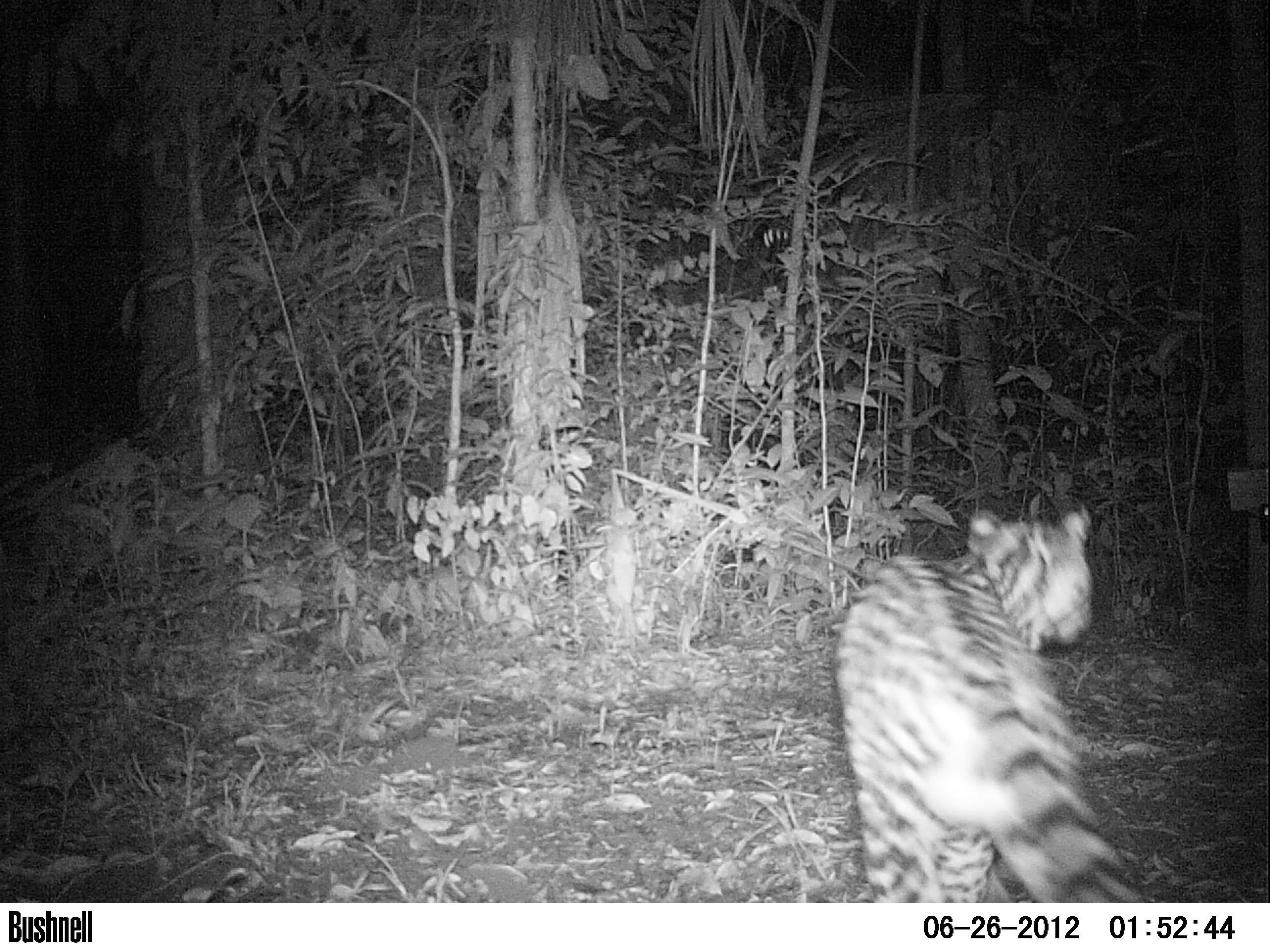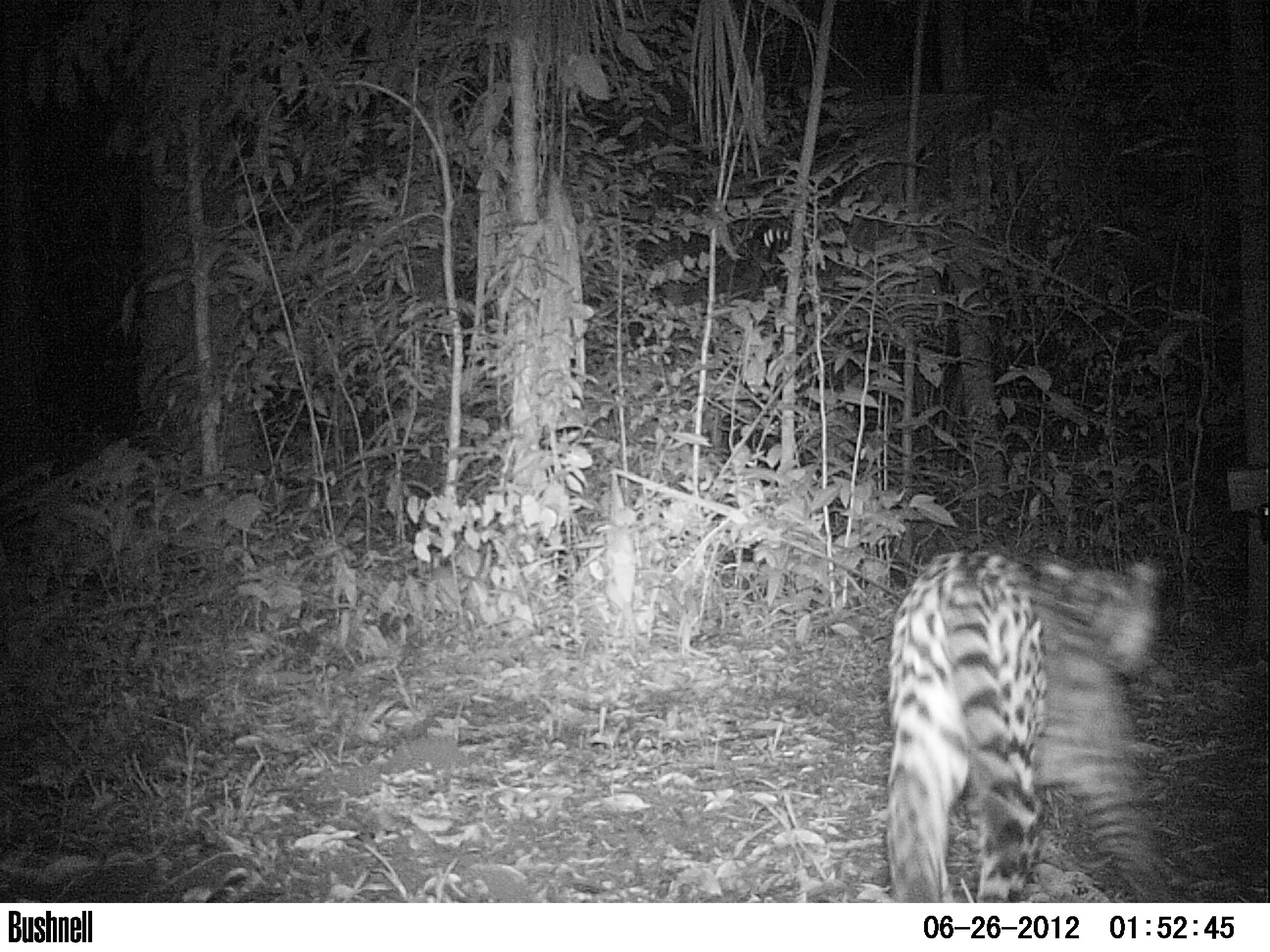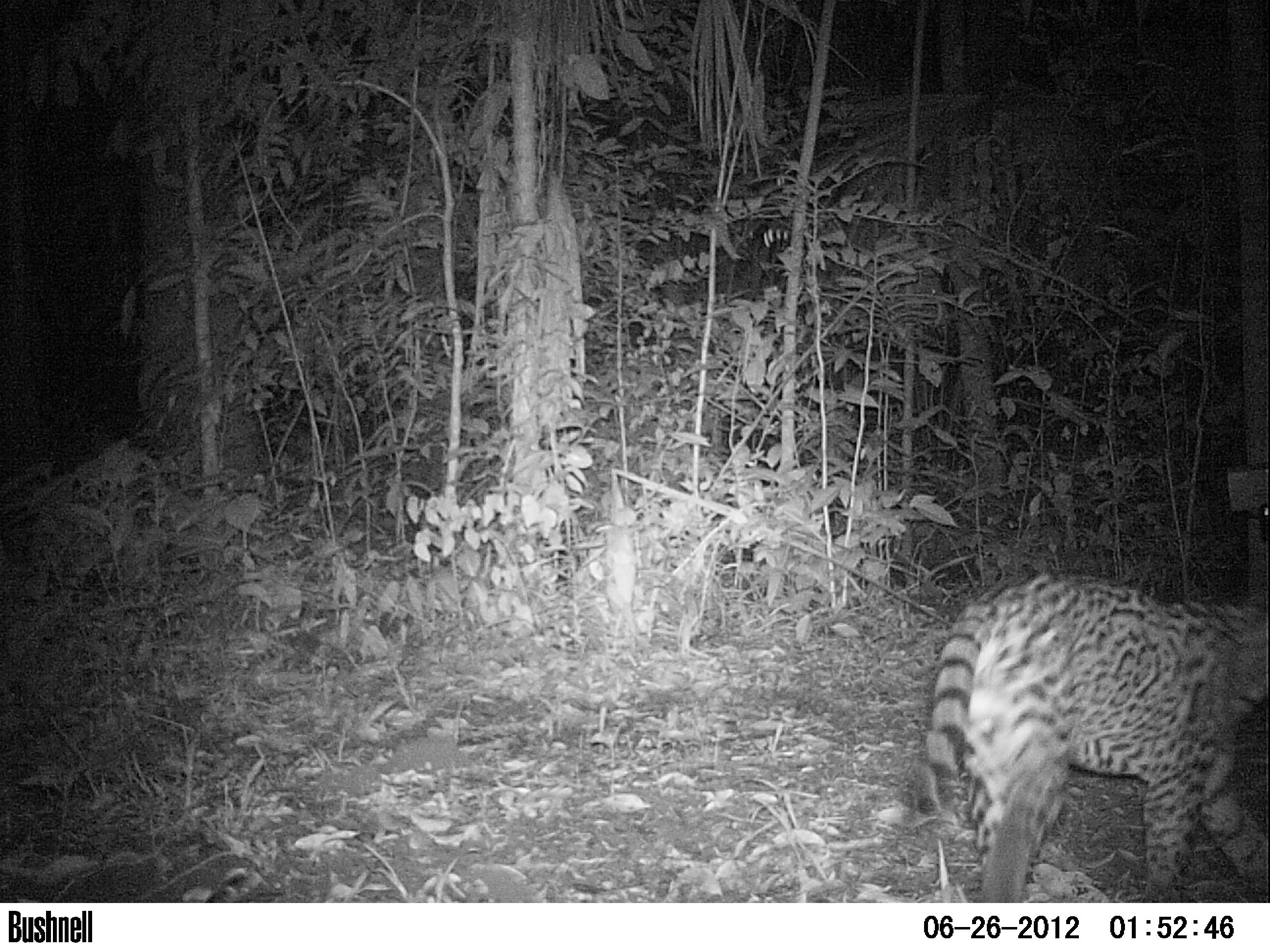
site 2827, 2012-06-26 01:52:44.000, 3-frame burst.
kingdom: Animalia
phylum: Chordata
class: Mammalia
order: Carnivora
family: Felidae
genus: Leopardus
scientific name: Leopardus pardalis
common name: ocelot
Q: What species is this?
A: Leopardus pardalis (ocelot).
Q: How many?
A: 1.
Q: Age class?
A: Adult.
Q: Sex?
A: Male.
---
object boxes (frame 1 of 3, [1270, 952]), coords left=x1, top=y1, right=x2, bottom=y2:
leopardus pardalis: left=835, top=502, right=1139, bottom=902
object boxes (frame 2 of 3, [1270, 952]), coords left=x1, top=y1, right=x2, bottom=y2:
leopardus pardalis: left=881, top=554, right=1163, bottom=902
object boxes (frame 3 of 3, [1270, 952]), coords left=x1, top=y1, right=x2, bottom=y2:
leopardus pardalis: left=919, top=574, right=1268, bottom=902